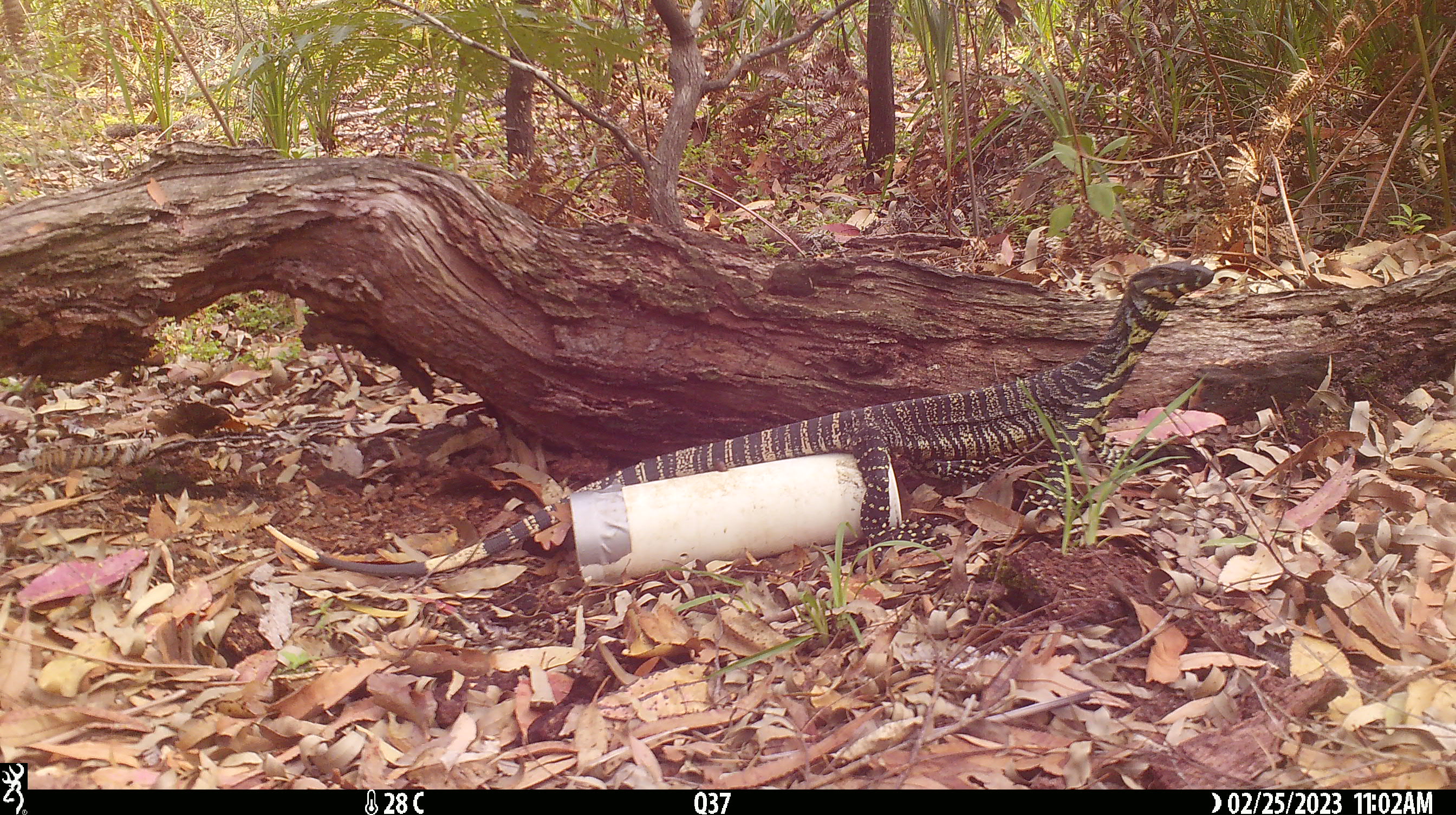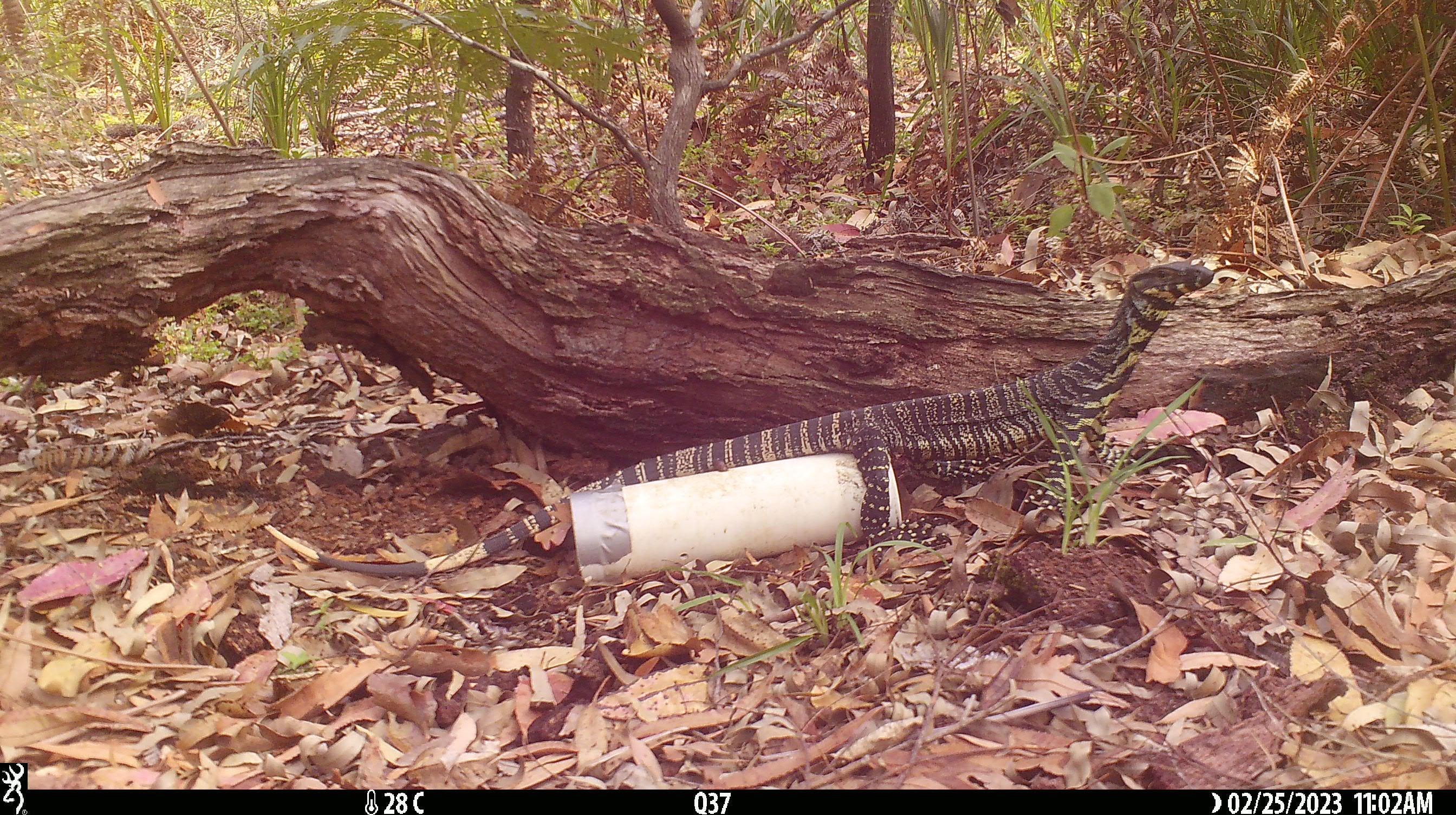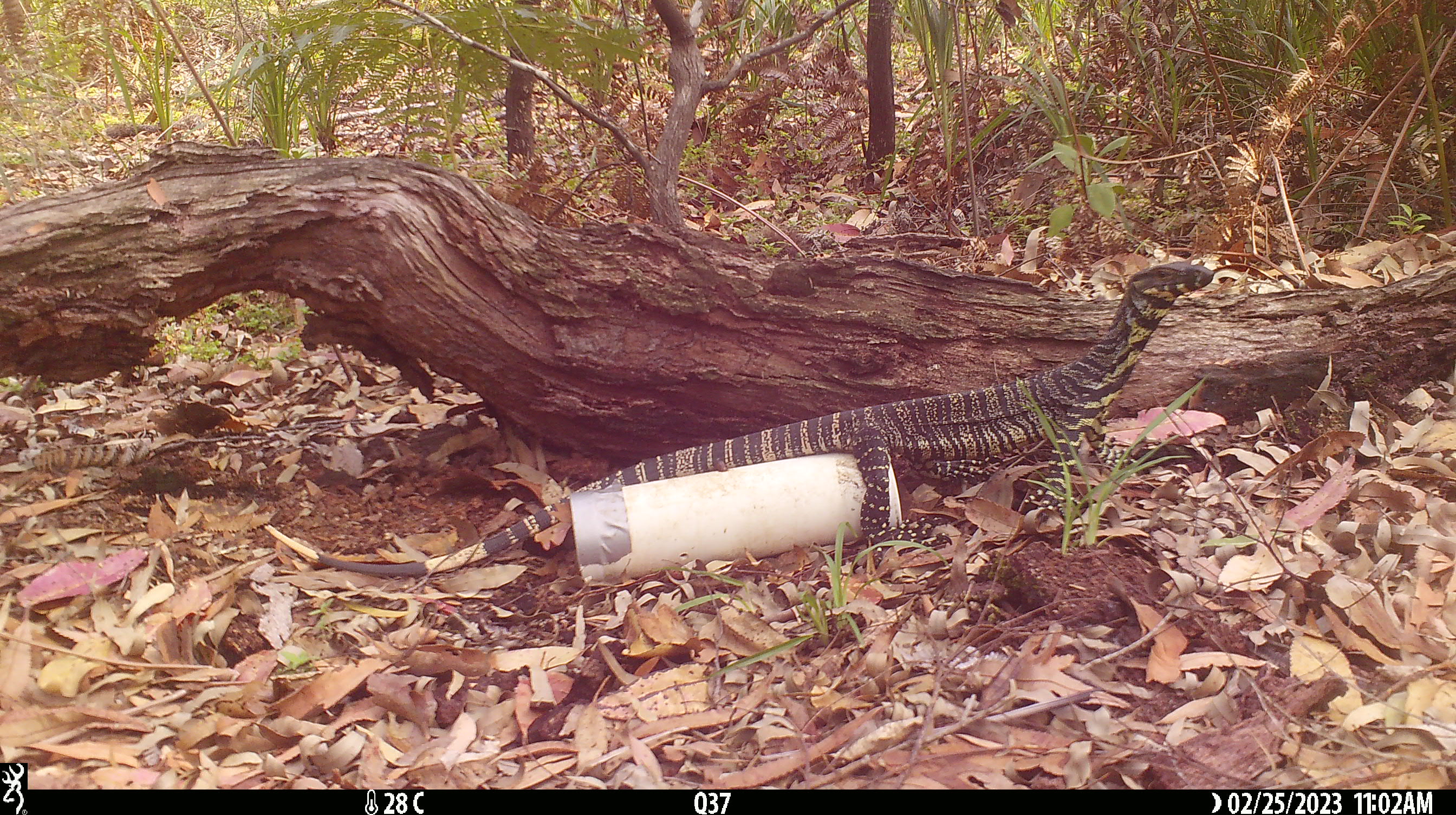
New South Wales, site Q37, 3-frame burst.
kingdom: Animalia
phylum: Chordata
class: Reptilia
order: Squamata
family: Varanidae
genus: Varanus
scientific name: Varanus varius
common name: lace monitor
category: goanna